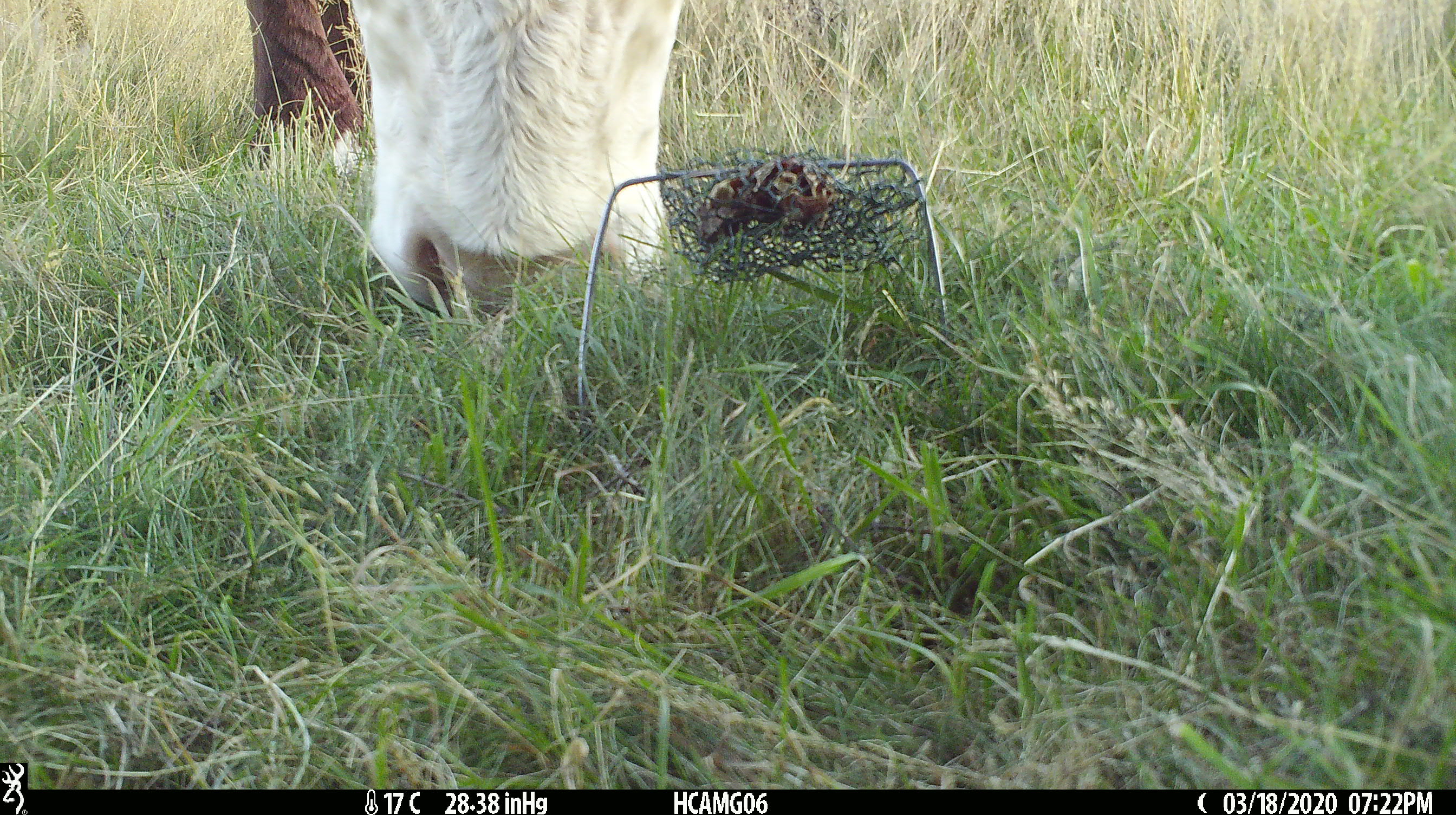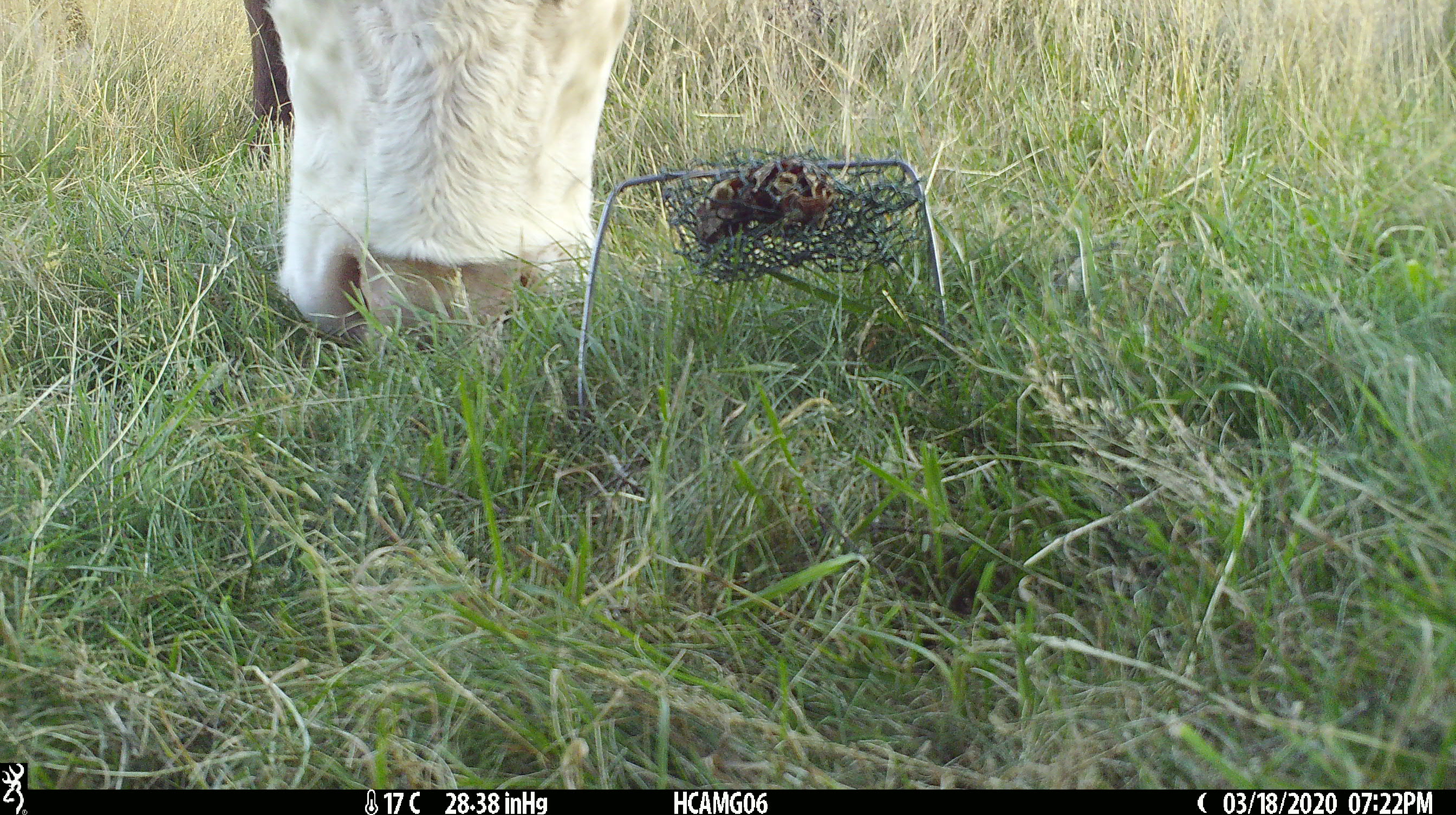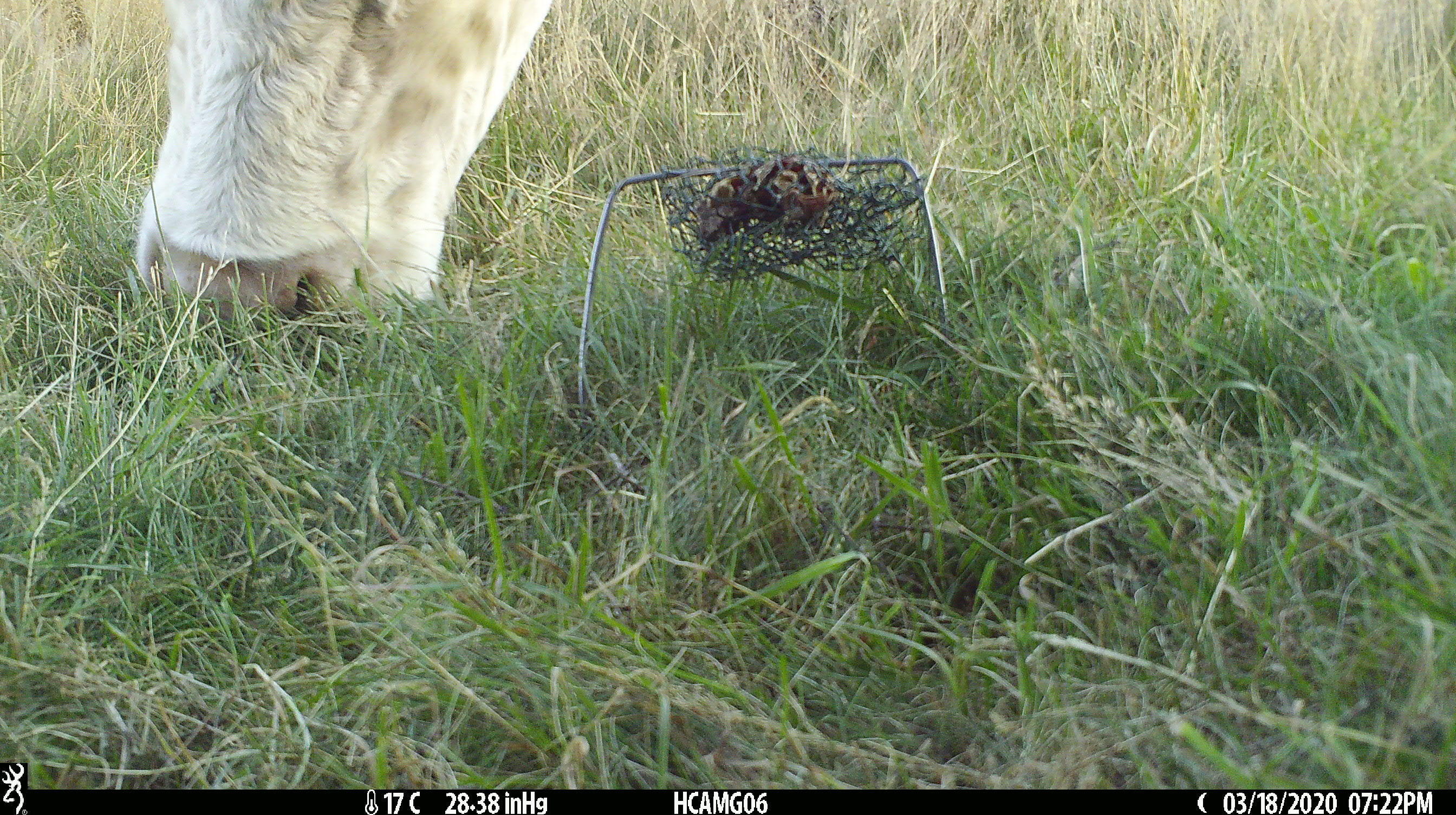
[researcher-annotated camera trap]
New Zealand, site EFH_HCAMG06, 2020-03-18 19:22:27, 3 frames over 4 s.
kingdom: Animalia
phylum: Chordata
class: Mammalia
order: Artiodactyla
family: Bovidae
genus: Bos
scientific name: Bos taurus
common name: domestic cow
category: cow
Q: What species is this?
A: Cow (domestic cow) (Bos taurus).